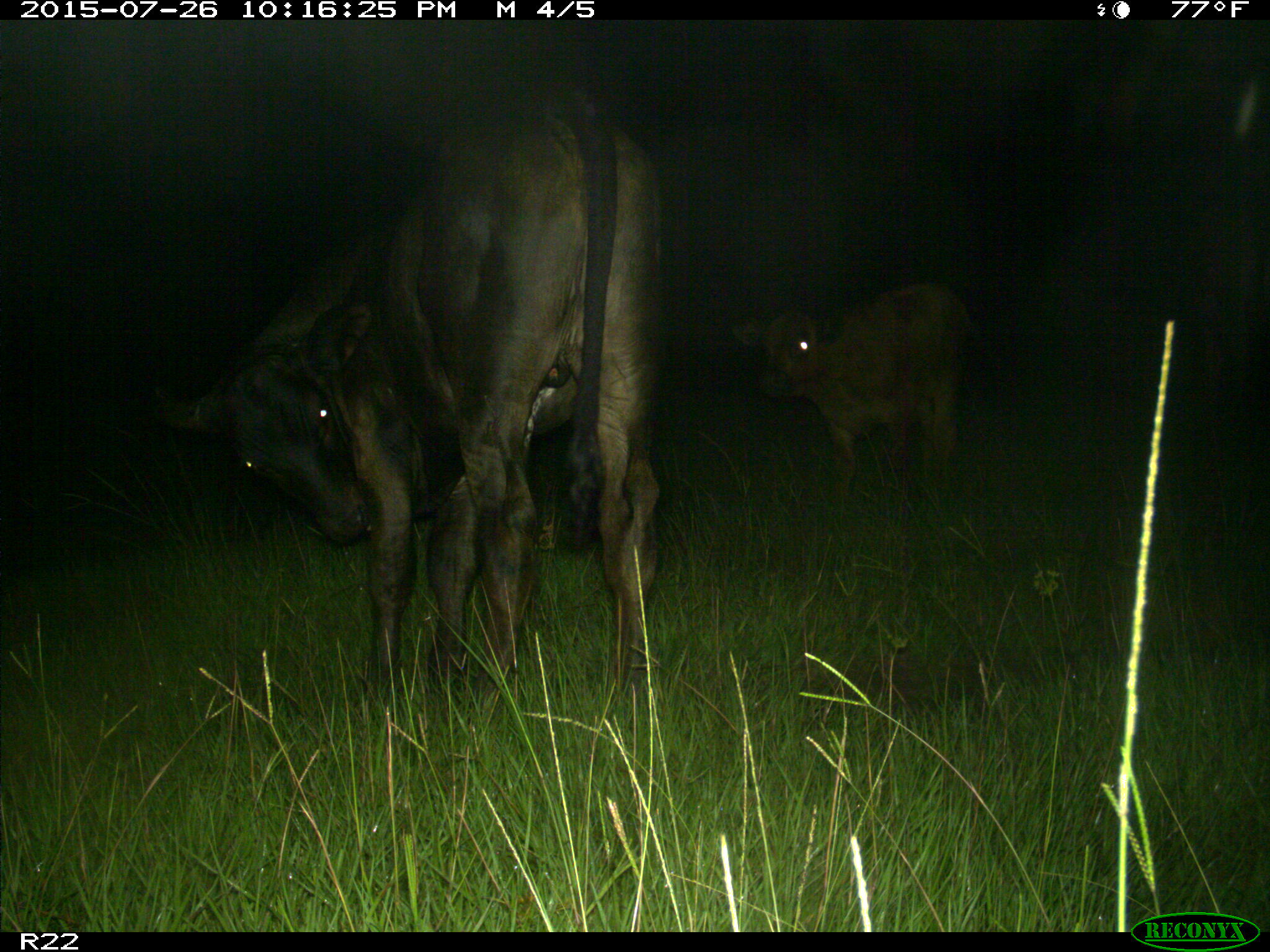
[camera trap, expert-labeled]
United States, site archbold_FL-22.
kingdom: Animalia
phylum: Chordata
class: Mammalia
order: Artiodactyla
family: Bovidae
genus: Bos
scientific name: Bos taurus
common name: domestic cow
Bos taurus (domestic cow).